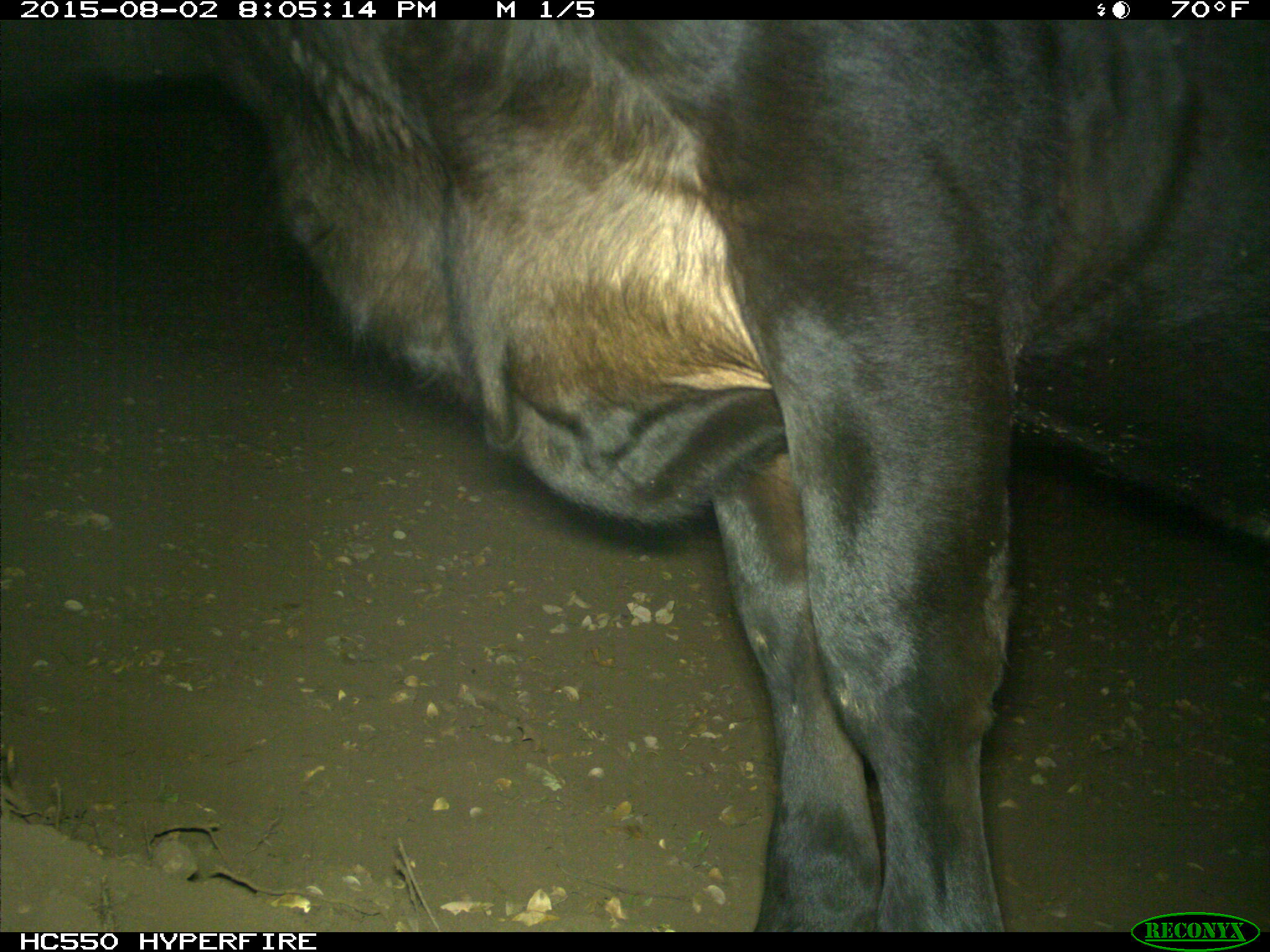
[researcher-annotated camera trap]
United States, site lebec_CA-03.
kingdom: Animalia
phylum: Chordata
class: Mammalia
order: Artiodactyla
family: Bovidae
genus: Bos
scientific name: Bos taurus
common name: domestic cow